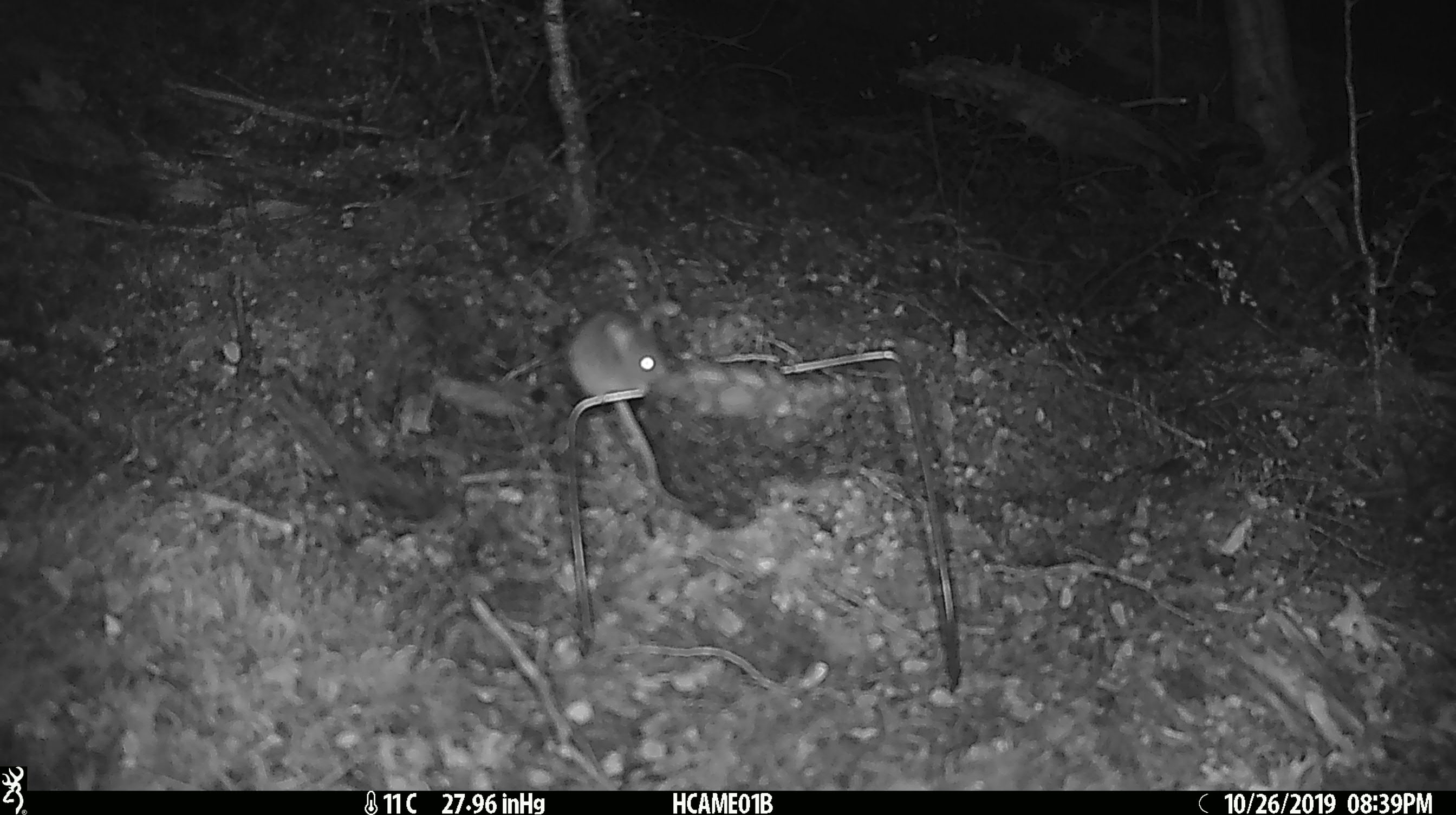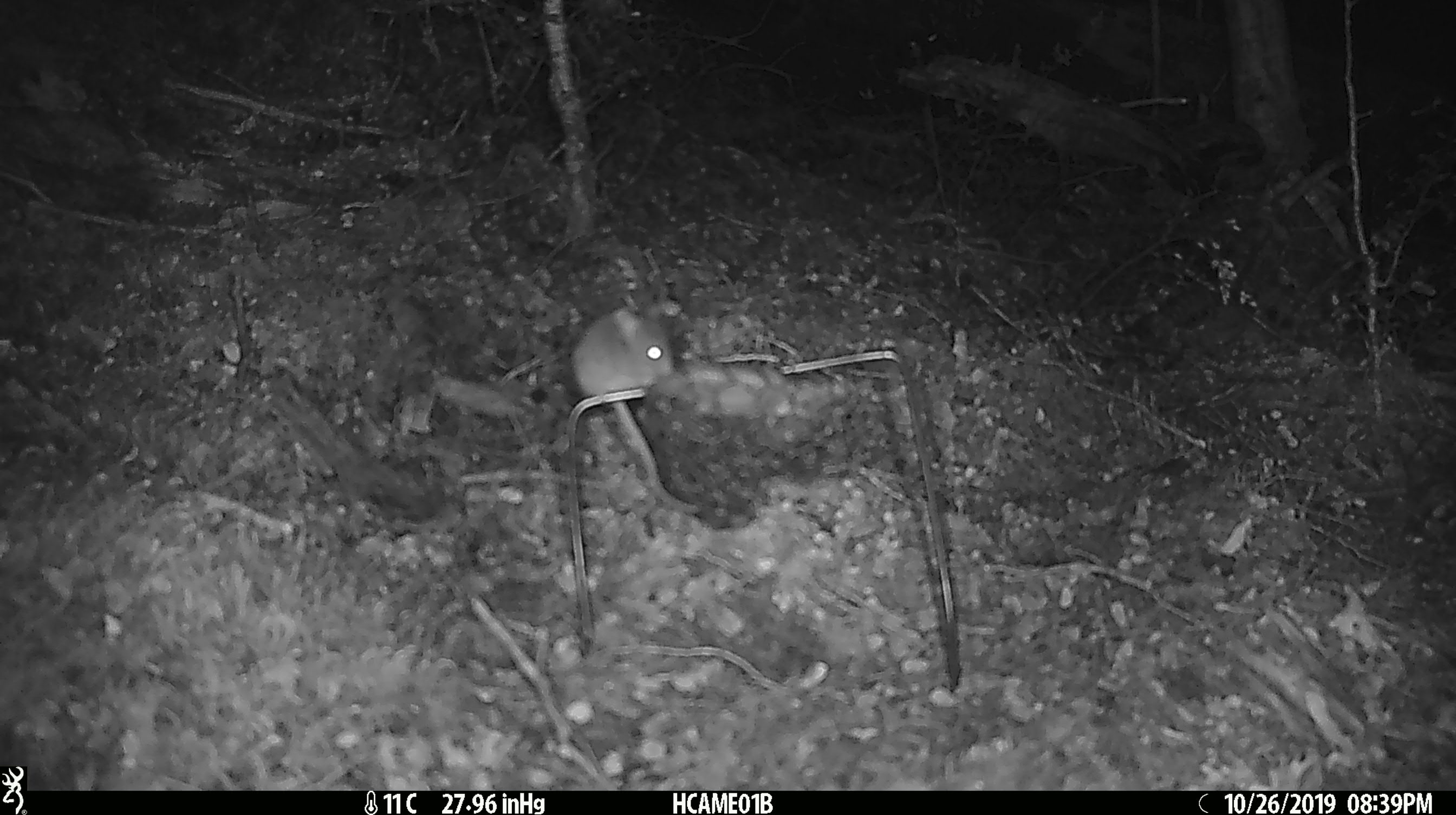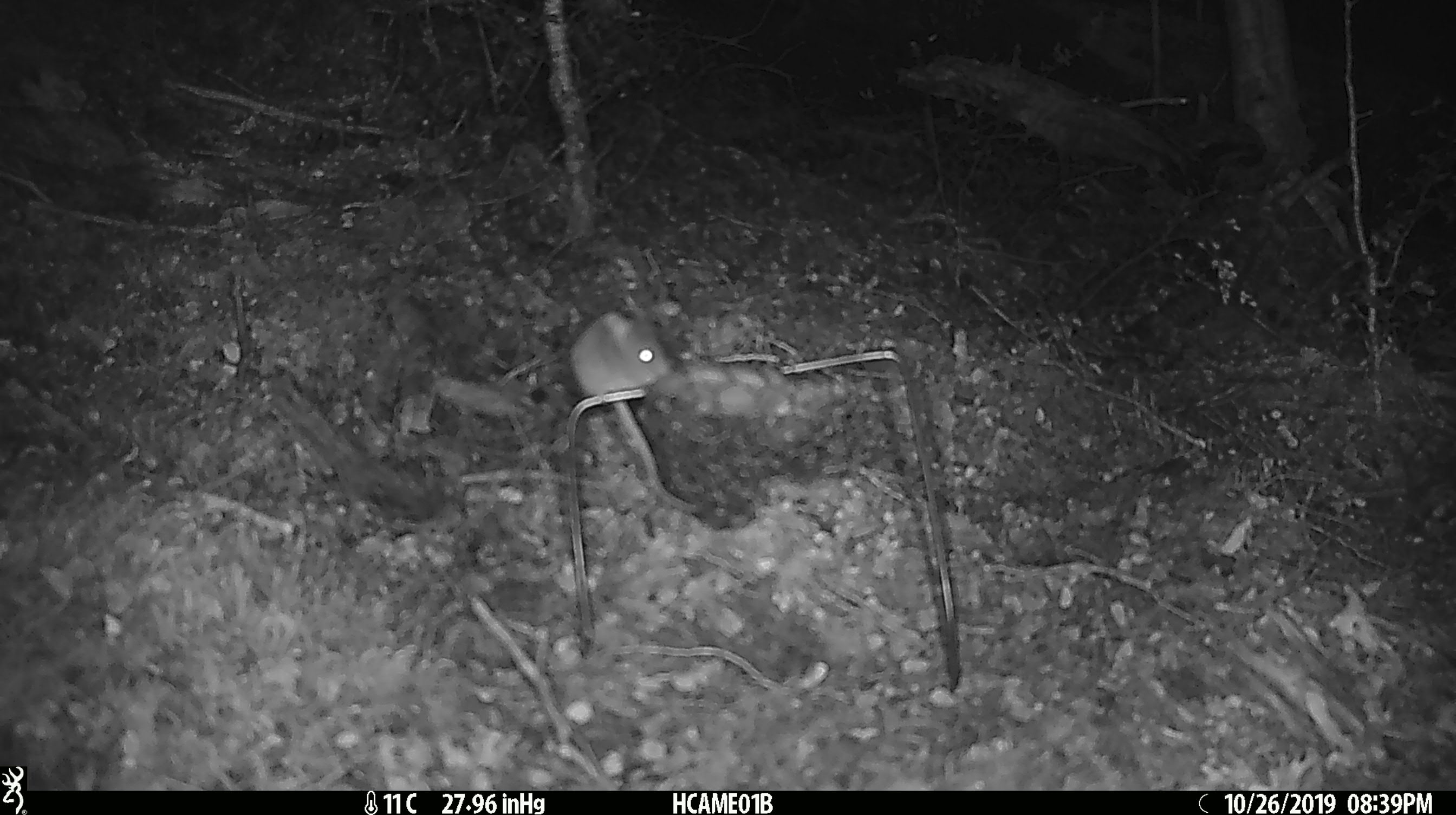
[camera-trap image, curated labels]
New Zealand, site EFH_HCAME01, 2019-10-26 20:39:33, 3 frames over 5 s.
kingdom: Animalia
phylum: Chordata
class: Mammalia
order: Rodentia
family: Muridae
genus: Mus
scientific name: Mus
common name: mouse